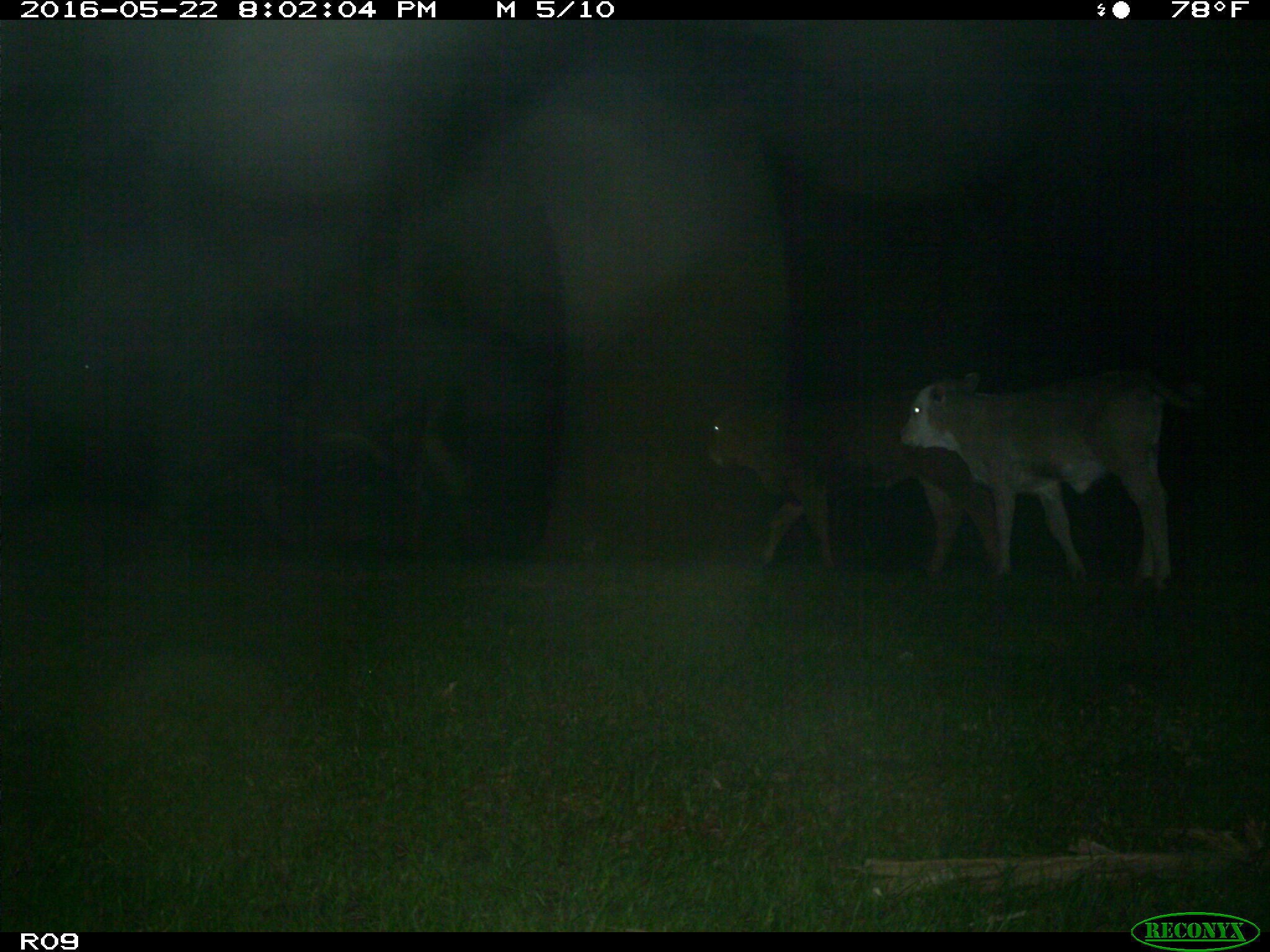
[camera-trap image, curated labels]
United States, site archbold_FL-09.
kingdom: Animalia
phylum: Chordata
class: Mammalia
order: Artiodactyla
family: Bovidae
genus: Bos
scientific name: Bos taurus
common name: domestic cow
Bos taurus (domestic cow).